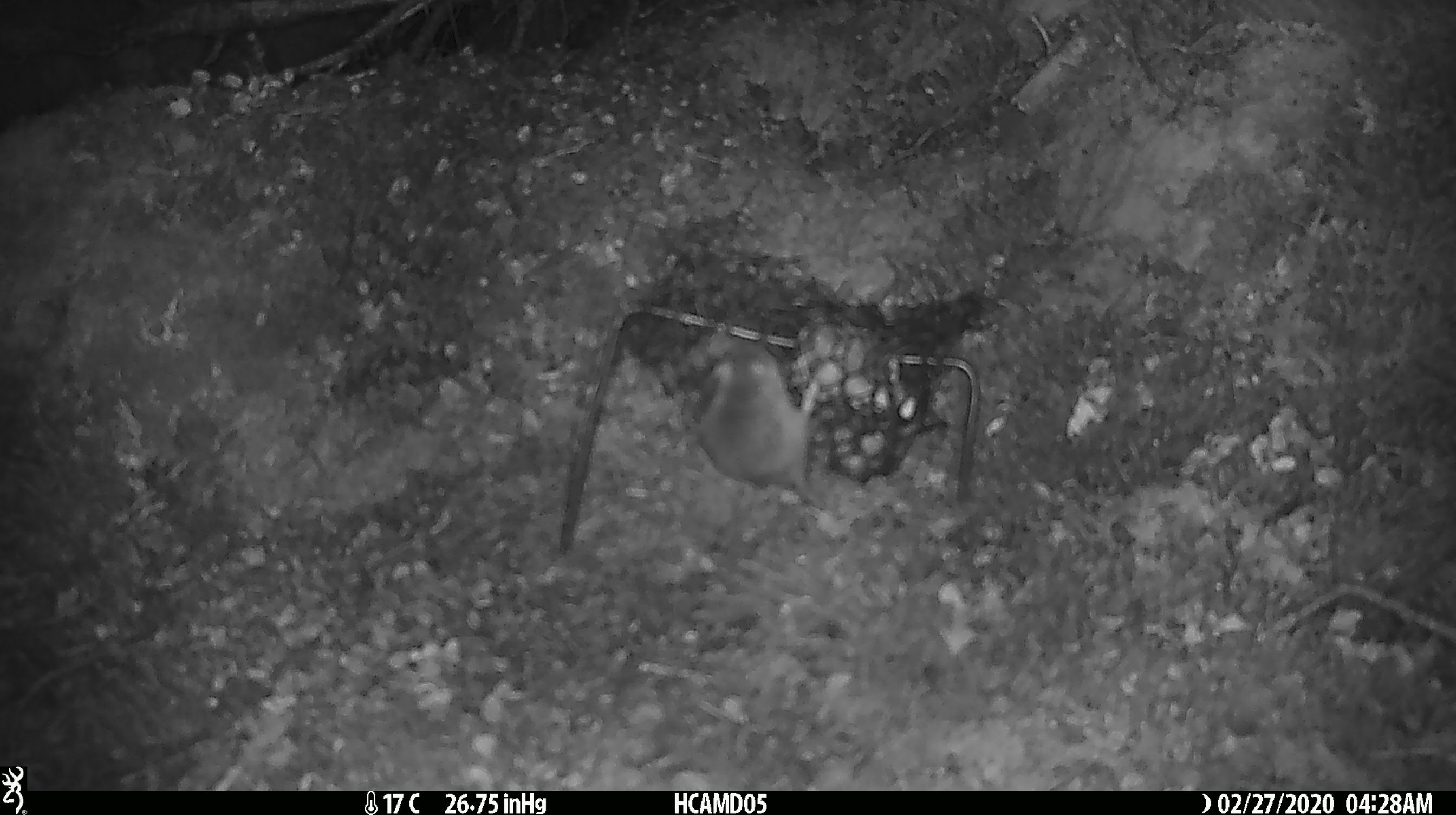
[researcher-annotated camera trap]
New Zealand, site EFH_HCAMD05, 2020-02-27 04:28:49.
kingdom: Animalia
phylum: Chordata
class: Mammalia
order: Rodentia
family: Muridae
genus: Mus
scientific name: Mus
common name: mouse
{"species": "mouse (Mus)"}